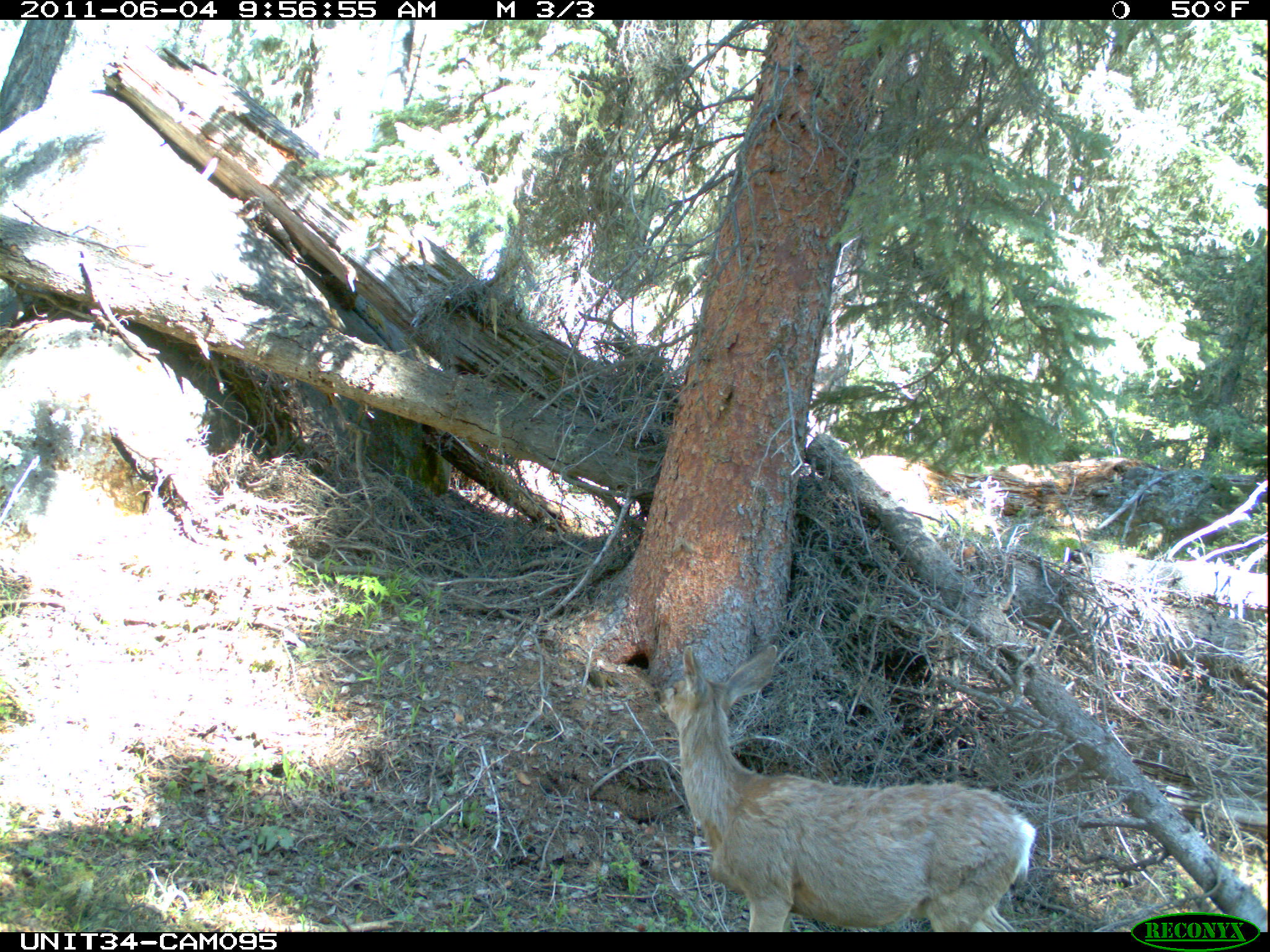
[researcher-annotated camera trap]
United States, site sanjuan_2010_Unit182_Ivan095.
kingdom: Animalia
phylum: Chordata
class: Mammalia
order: Artiodactyla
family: Cervidae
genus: Odocoileus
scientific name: Odocoileus hemionus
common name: mule deer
Odocoileus hemionus (mule deer).